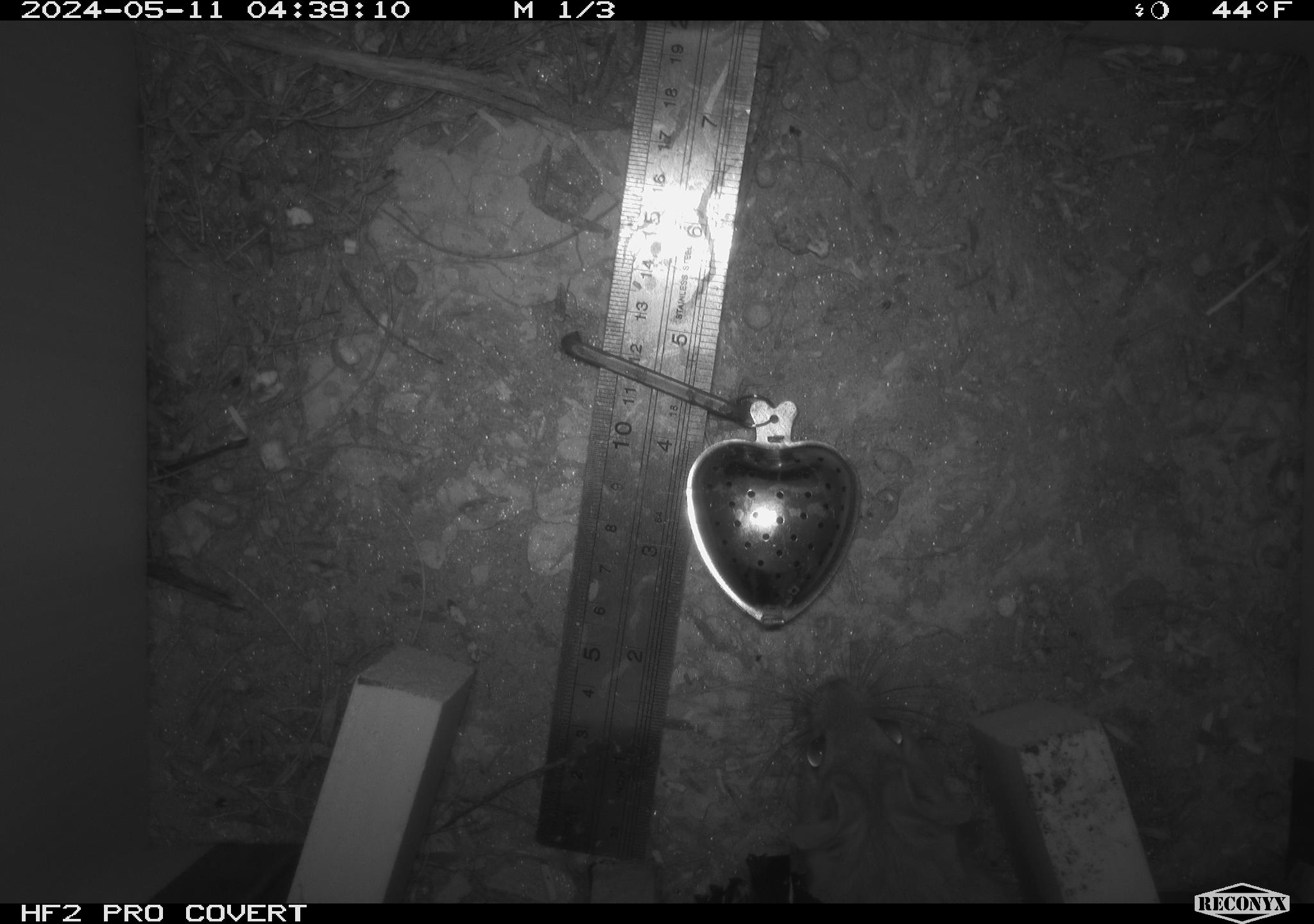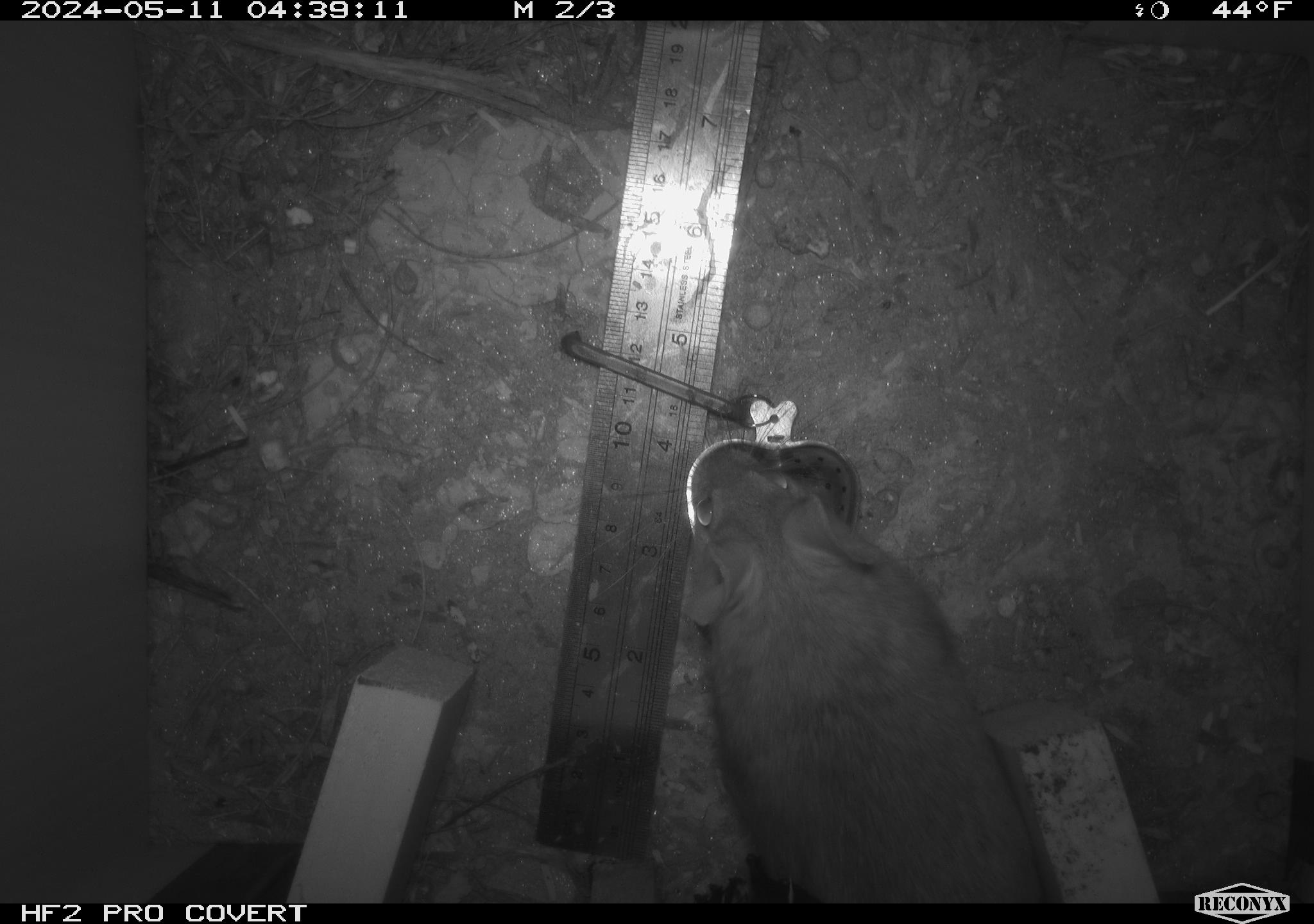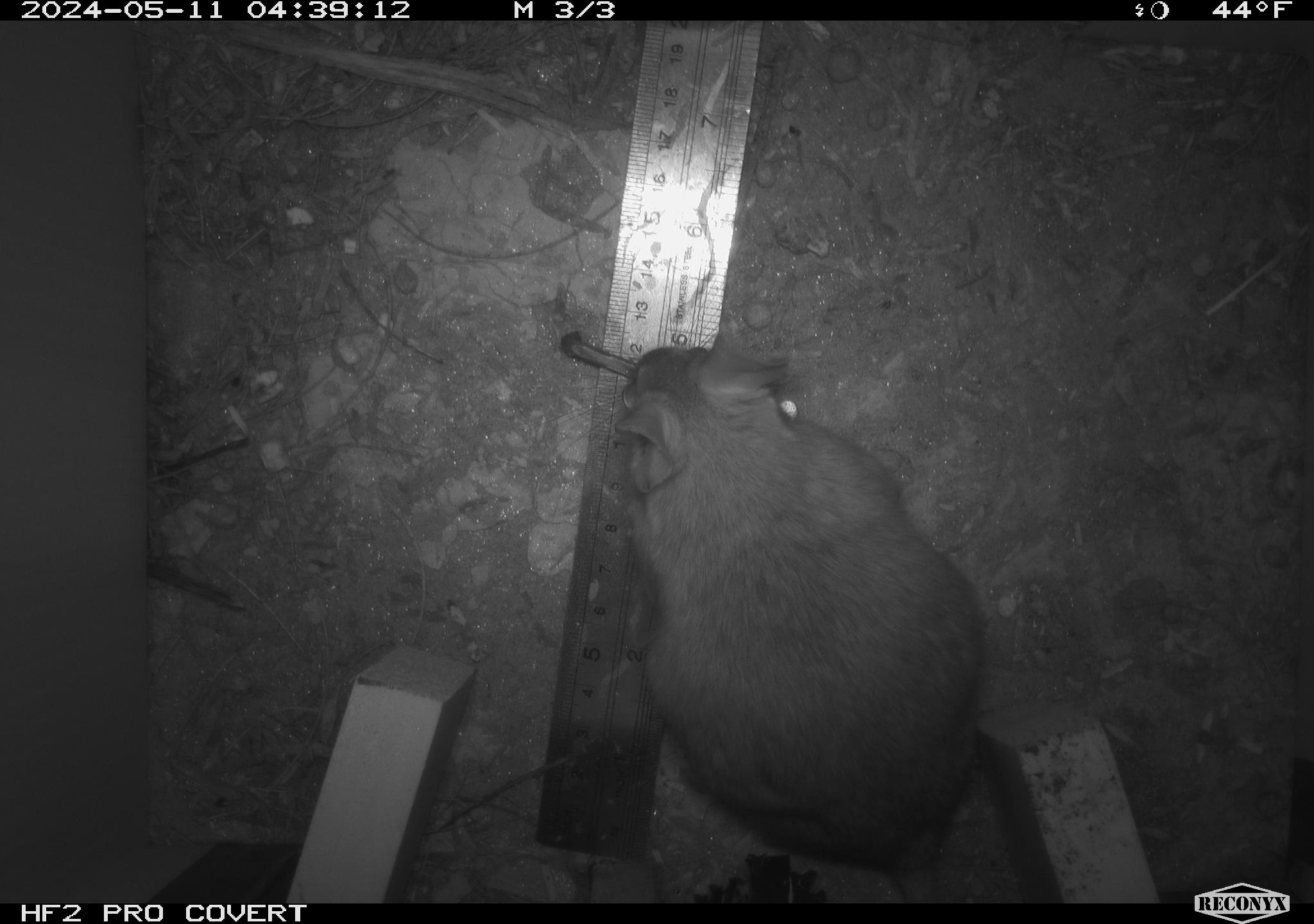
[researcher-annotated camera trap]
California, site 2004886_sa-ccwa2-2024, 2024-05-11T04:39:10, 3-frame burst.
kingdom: Animalia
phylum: Chordata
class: Mammalia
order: Rodentia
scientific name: Rodentia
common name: woodrat or rat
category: woodrat or rat species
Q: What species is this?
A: Woodrat or rat species (woodrat or rat) (Rodentia).